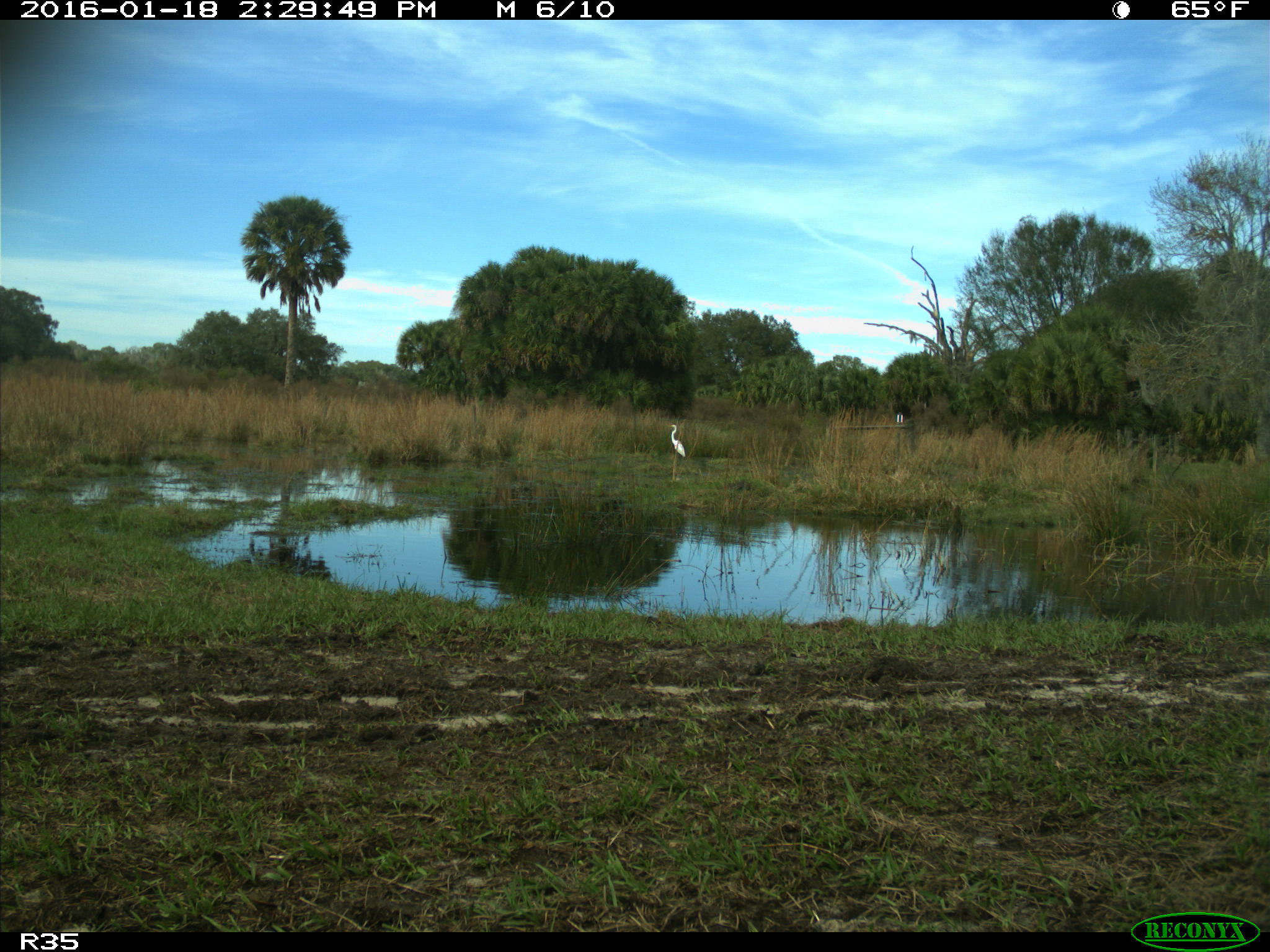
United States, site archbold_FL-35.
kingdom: Animalia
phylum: Chordata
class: Aves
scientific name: Aves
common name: birds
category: unidentified bird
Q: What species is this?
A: Unidentified bird (birds) (Aves).